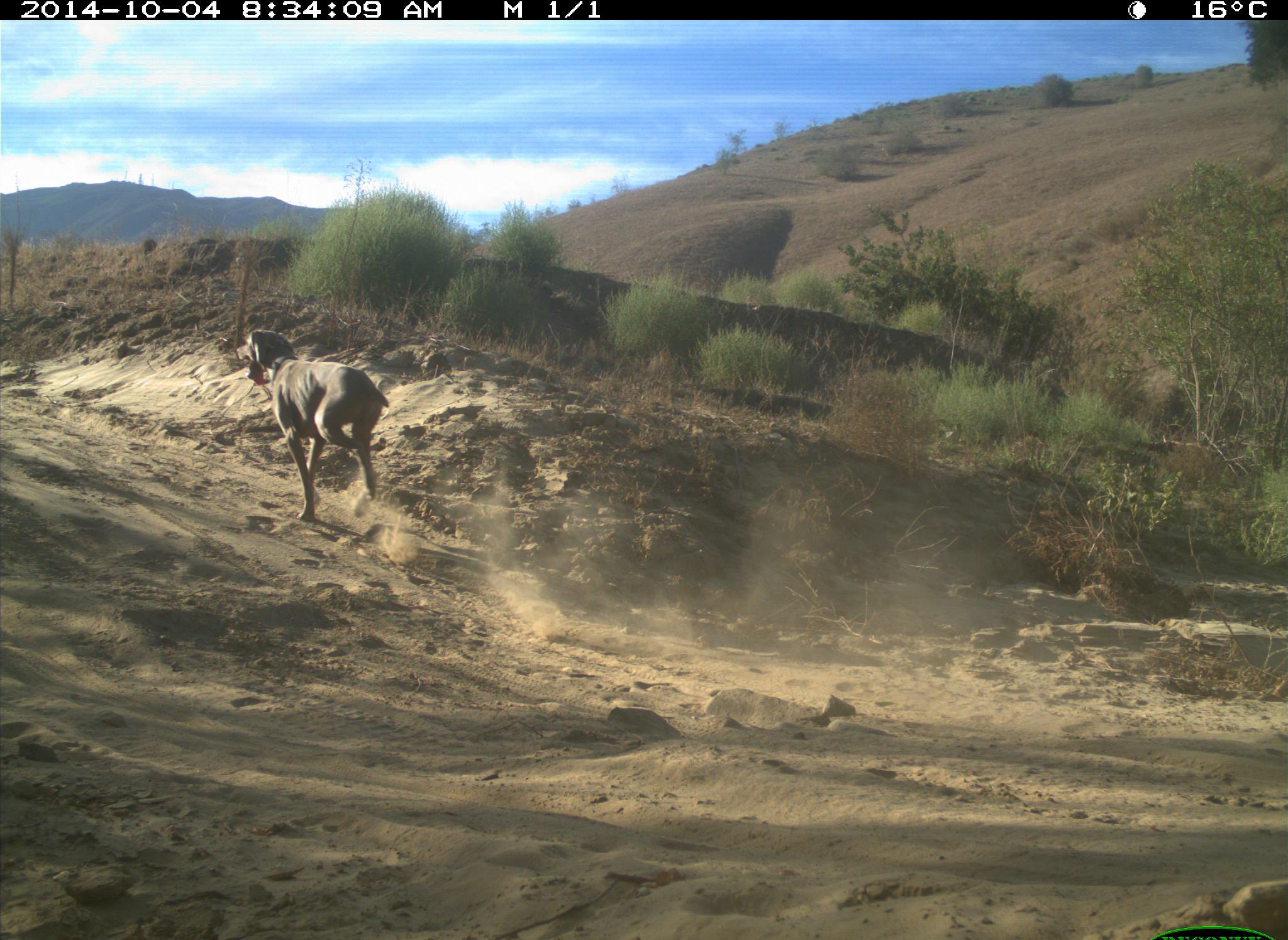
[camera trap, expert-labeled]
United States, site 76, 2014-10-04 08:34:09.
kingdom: Animalia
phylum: Chordata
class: Mammalia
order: Carnivora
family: Canidae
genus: Canis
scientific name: Canis familiaris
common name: domestic dog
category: dog